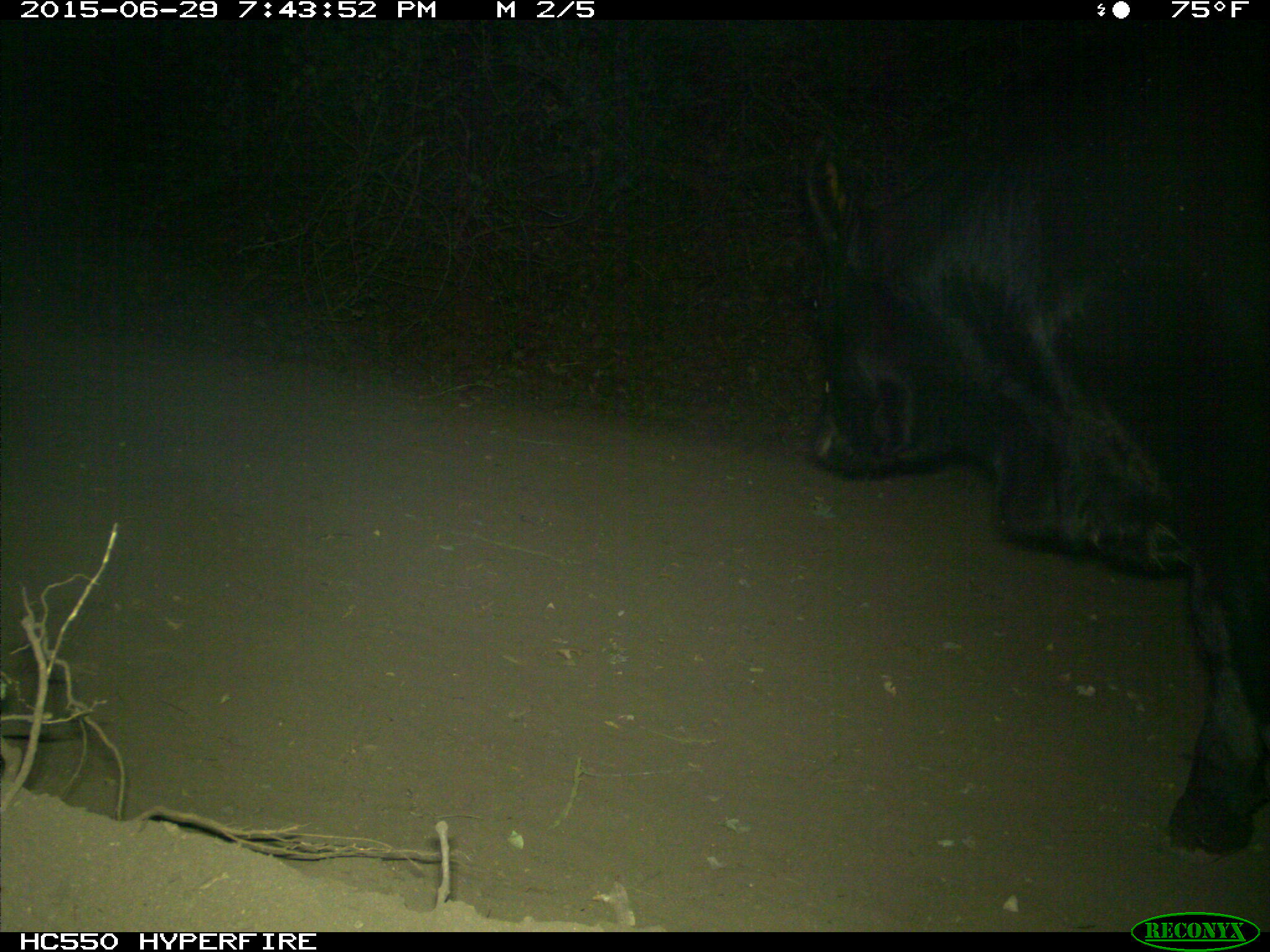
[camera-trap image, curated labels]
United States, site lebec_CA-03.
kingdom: Animalia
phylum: Chordata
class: Mammalia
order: Artiodactyla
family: Bovidae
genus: Bos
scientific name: Bos taurus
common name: domestic cow